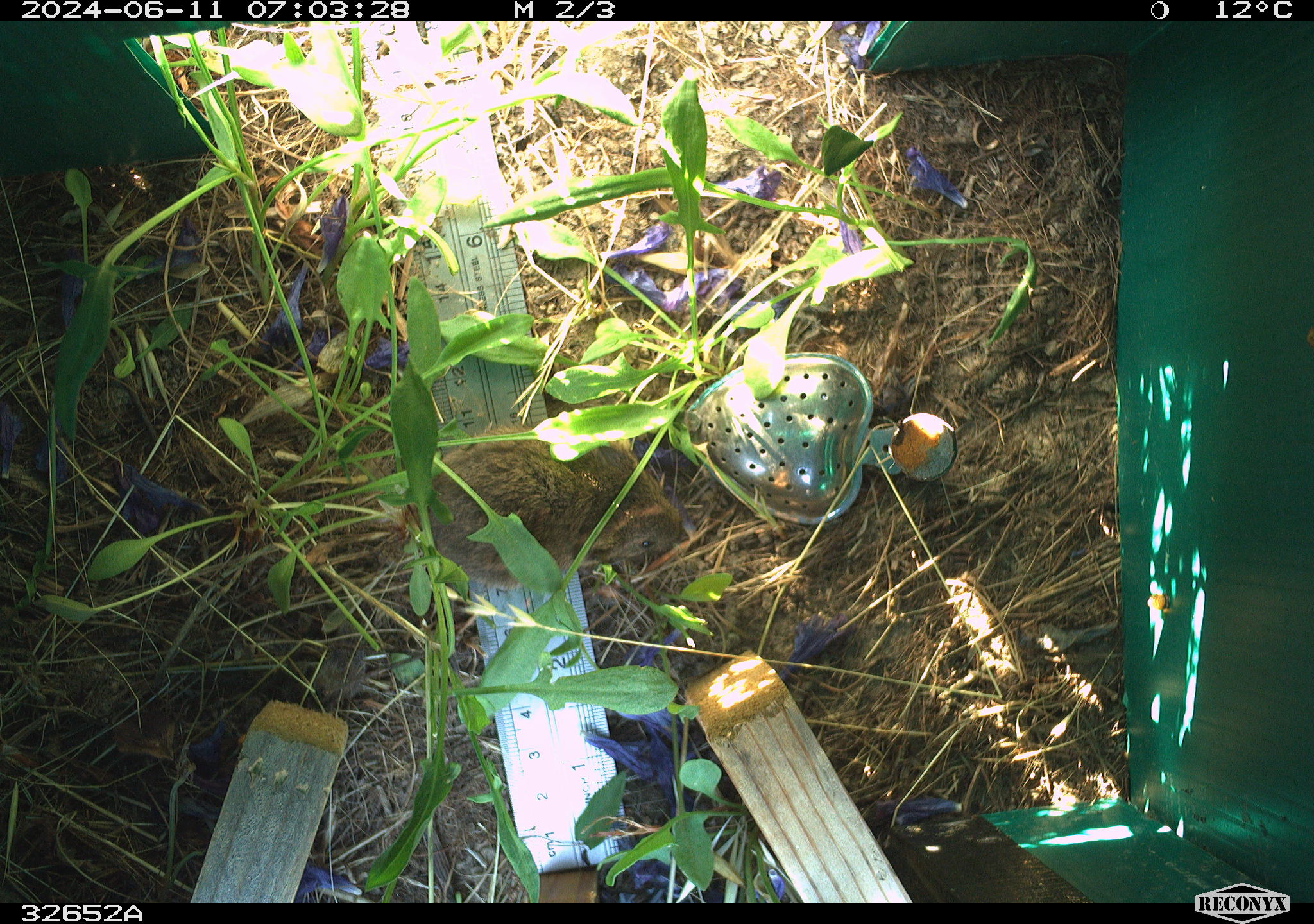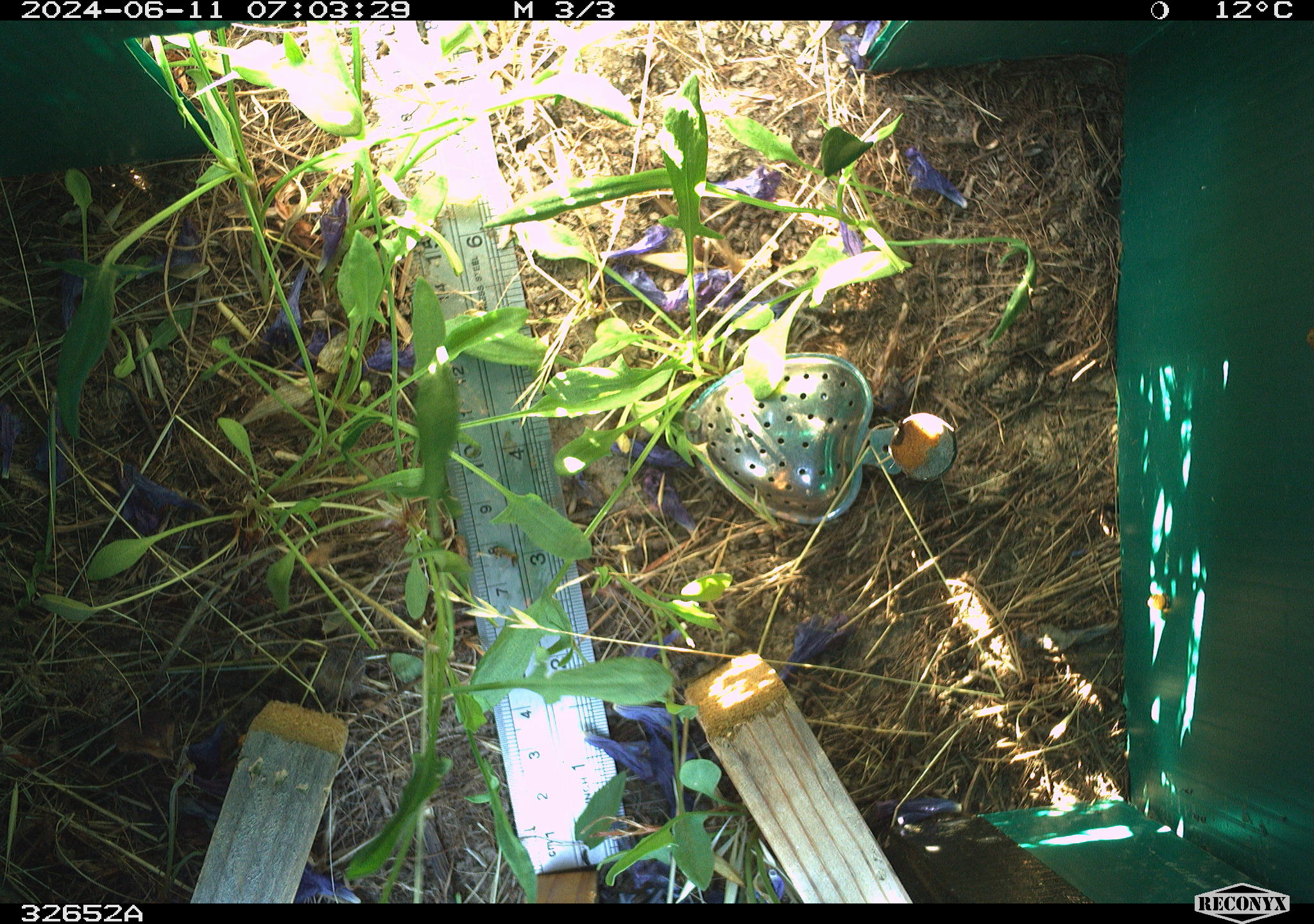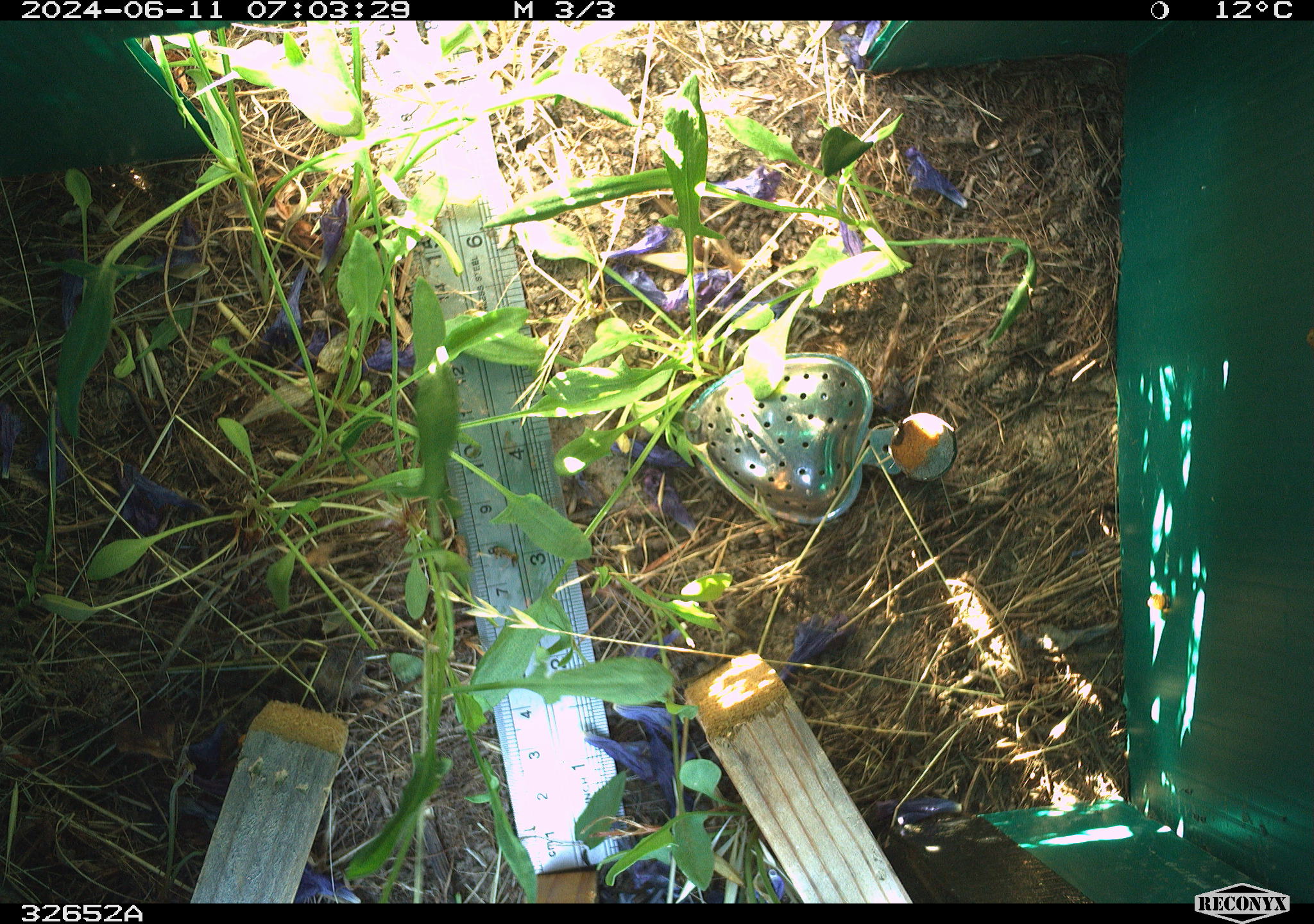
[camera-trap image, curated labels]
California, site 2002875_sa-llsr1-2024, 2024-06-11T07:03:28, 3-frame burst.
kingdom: Animalia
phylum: Chordata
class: Mammalia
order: Rodentia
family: Cricetidae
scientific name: Arvicolinae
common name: voles, lemmings, and muskrats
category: arvicolinae subfamily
Arvicolinae subfamily (voles, lemmings, and muskrats) (Arvicolinae).